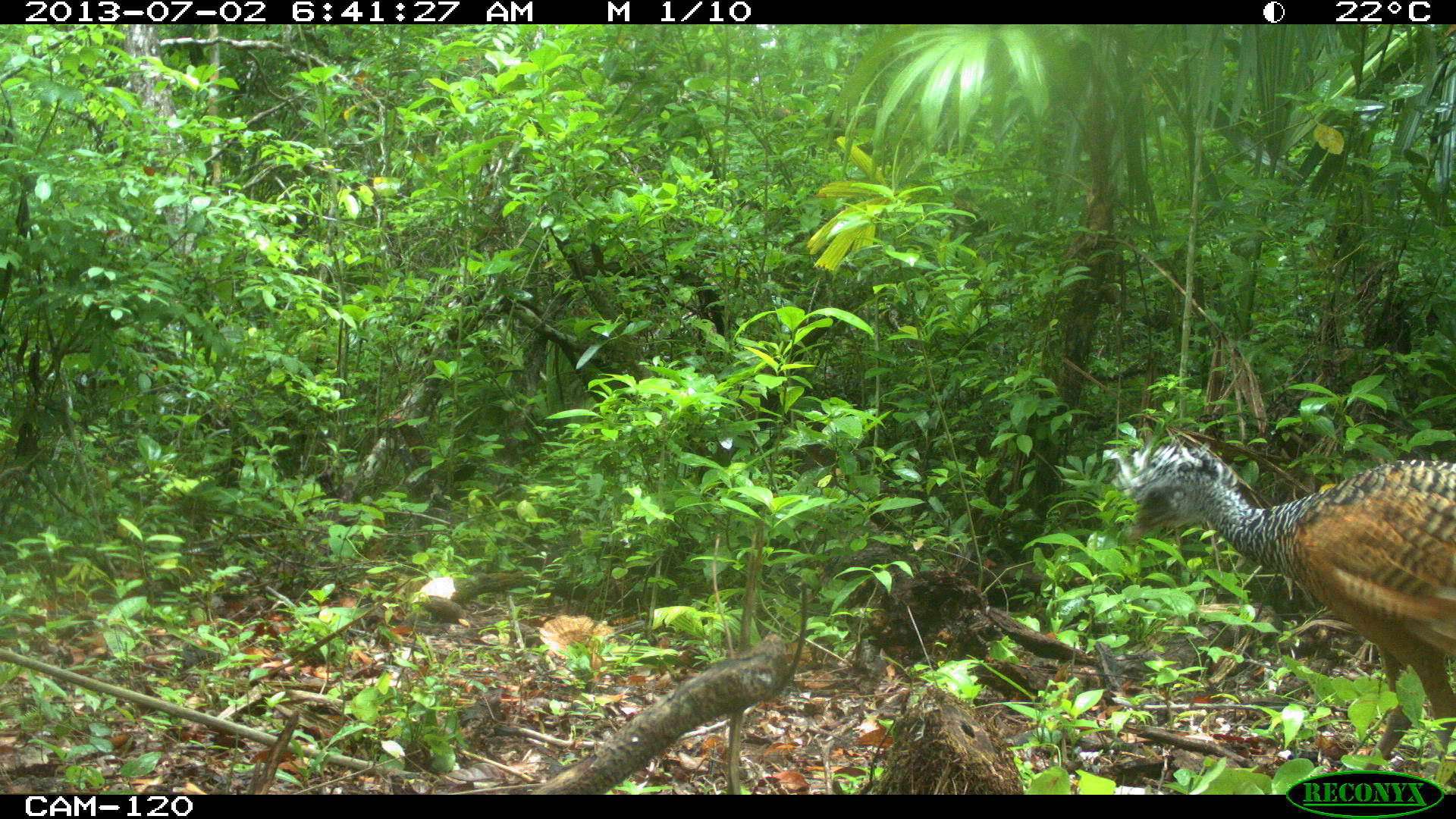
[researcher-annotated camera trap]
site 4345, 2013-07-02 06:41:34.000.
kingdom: Animalia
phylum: Chordata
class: Aves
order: Galliformes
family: Cracidae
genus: Crax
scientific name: Crax rubra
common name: great curassow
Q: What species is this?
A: Crax rubra (great curassow).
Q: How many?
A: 1.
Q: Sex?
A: Female.